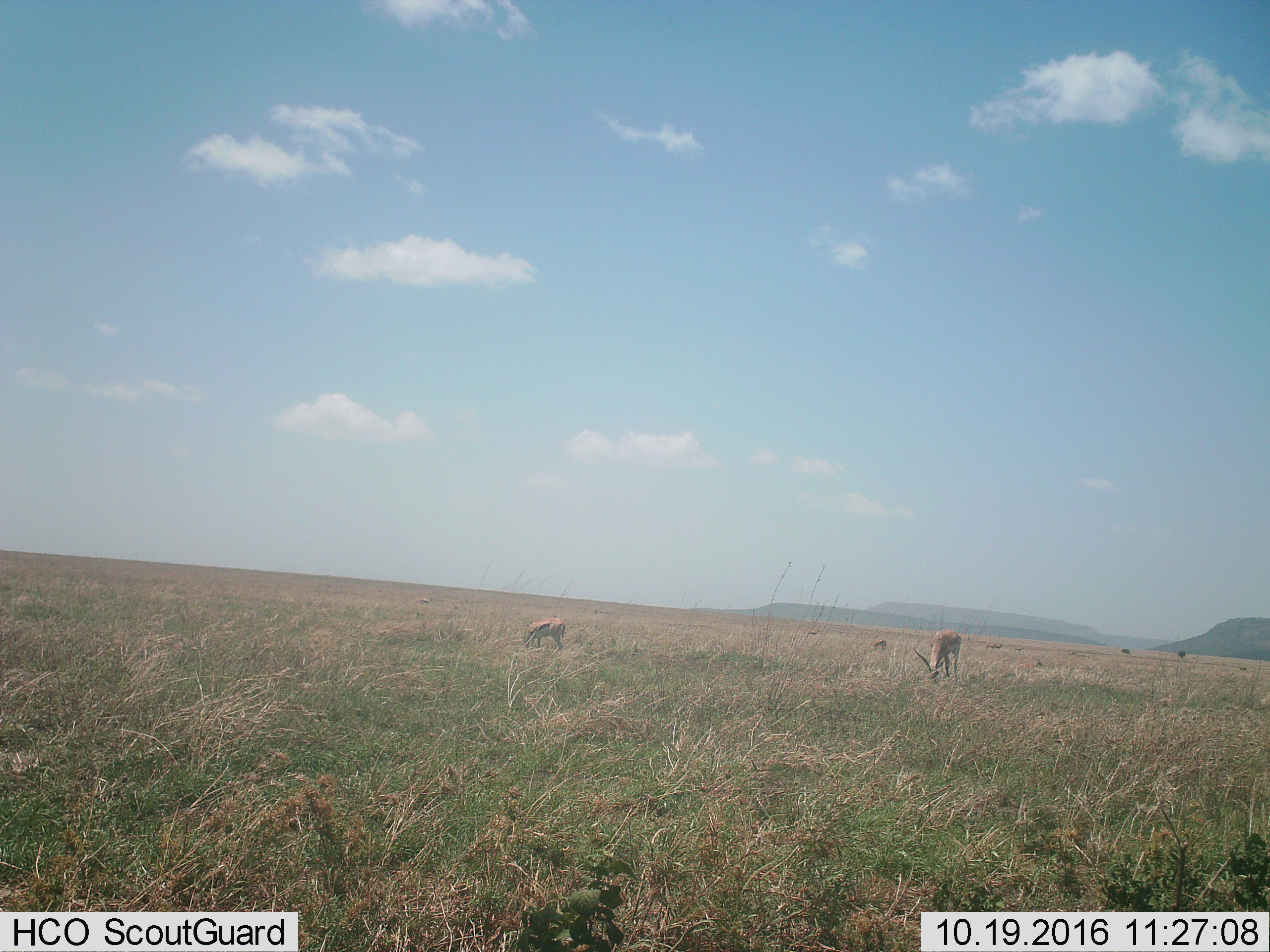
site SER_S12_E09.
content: unidentified animal